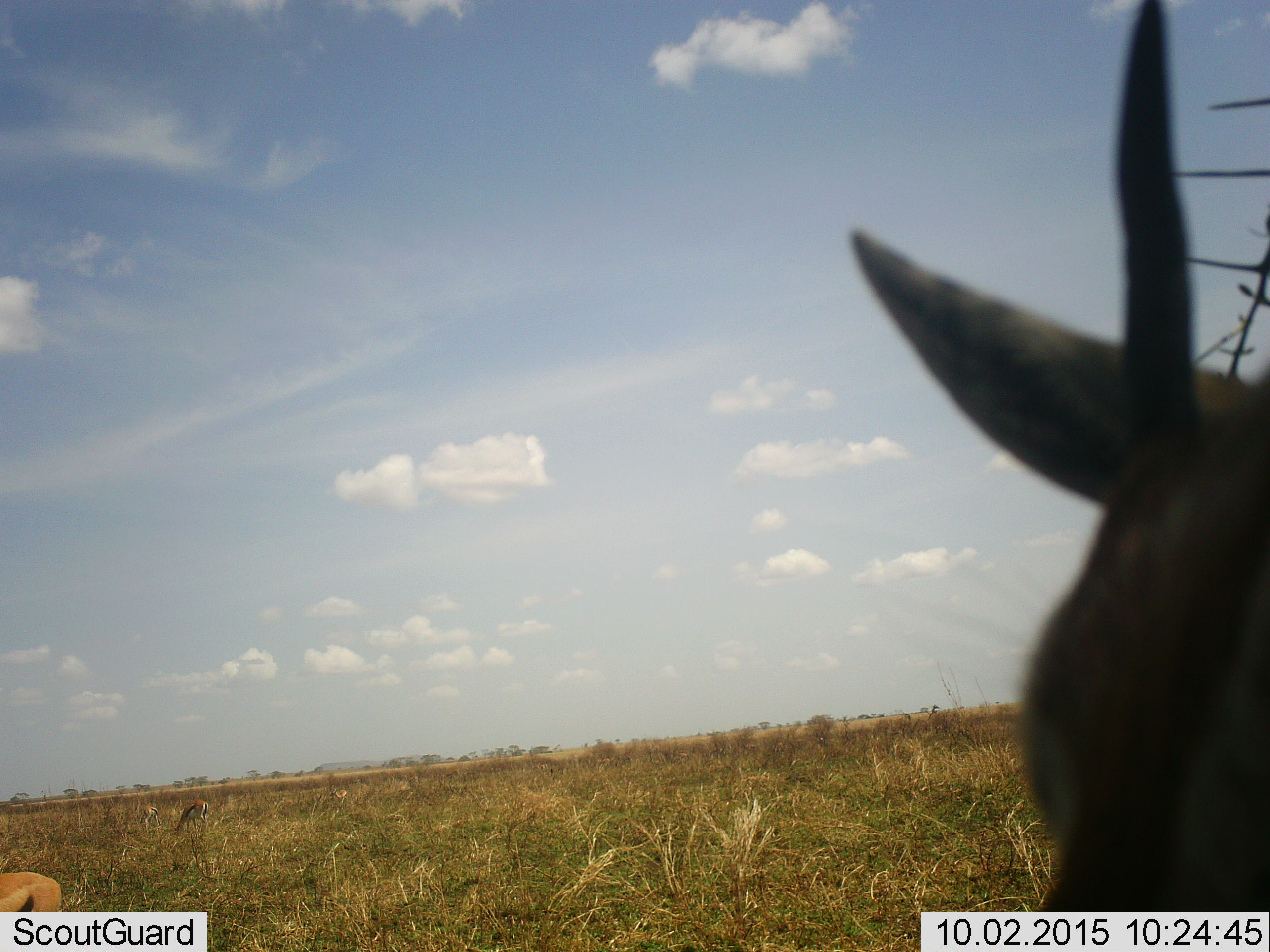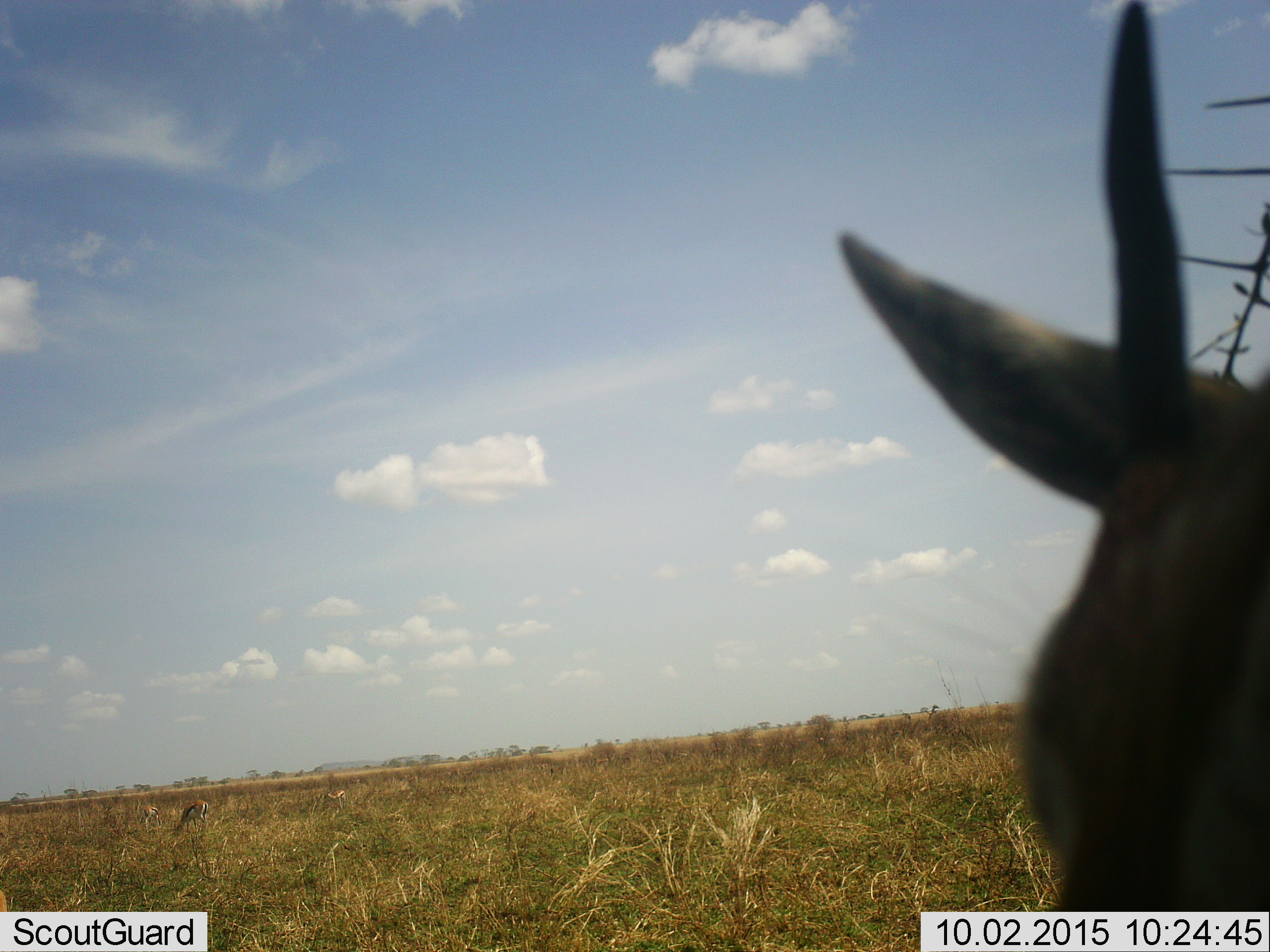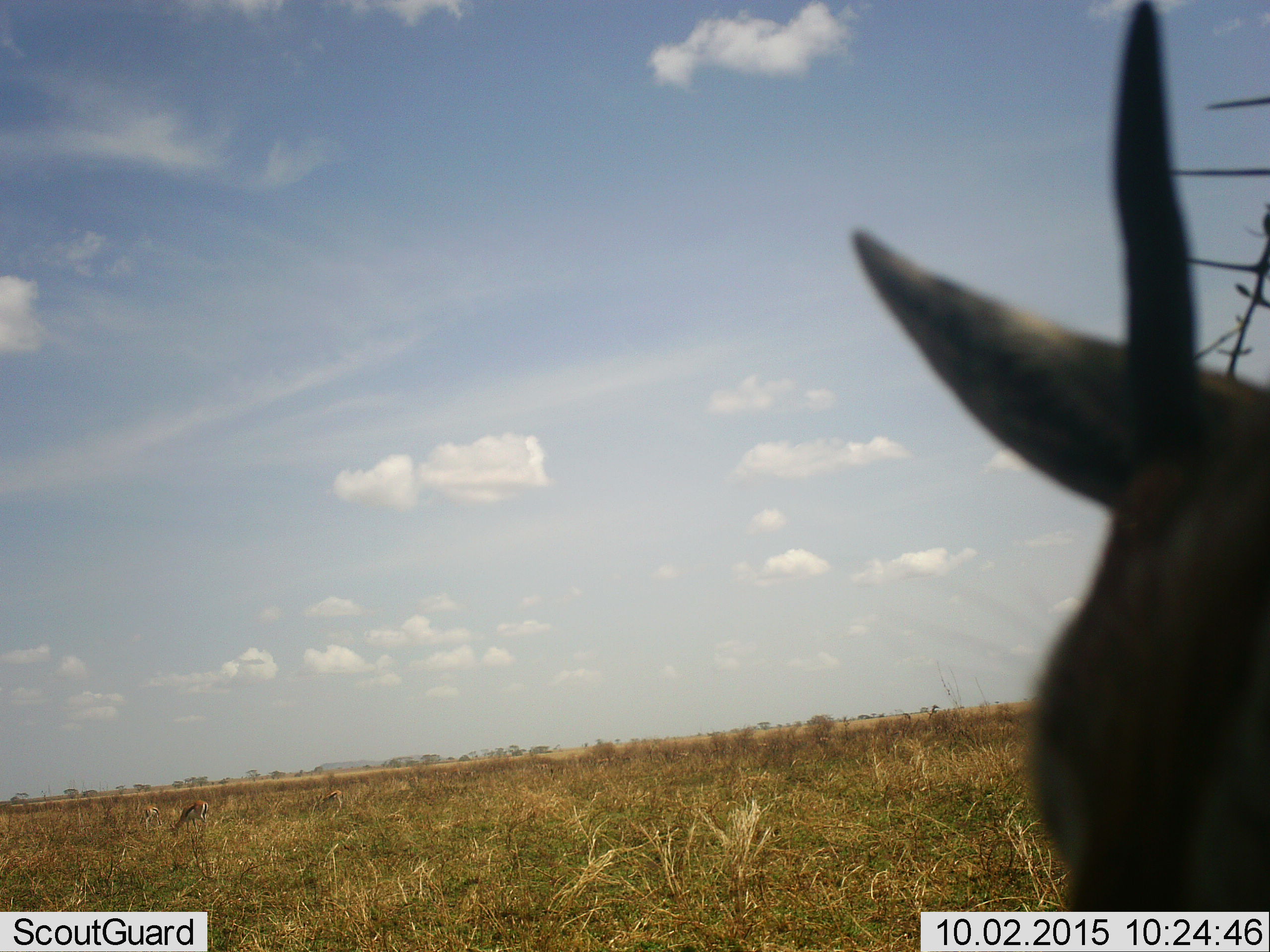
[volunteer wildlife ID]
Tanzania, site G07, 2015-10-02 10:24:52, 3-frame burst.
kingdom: Animalia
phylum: Chordata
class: Mammalia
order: Artiodactyla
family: Bovidae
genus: Eudorcas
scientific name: Eudorcas thomsonii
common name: thomson's gazelle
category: gazellethomsons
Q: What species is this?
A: Gazellethomsons (thomson's gazelle) (Eudorcas thomsonii).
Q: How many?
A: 4.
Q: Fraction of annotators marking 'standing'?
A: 80%.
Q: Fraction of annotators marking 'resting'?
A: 0%.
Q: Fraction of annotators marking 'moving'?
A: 80%.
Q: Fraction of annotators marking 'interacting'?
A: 0%.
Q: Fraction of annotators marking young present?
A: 20%.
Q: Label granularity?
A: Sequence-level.